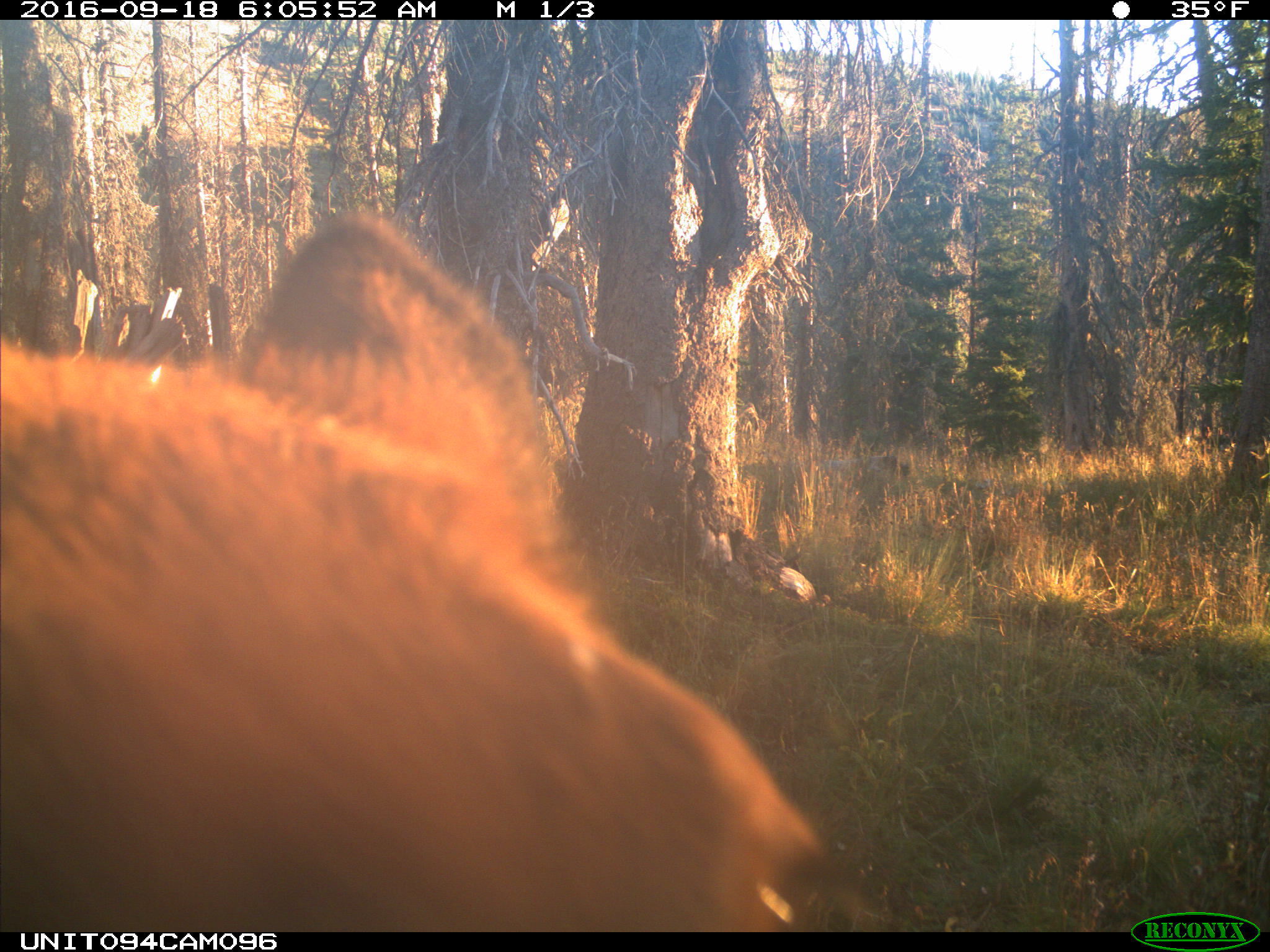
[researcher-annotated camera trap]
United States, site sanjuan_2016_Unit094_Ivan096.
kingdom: Animalia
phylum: Chordata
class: Mammalia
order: Artiodactyla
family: Cervidae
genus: Cervus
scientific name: Cervus elaphus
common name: red deer